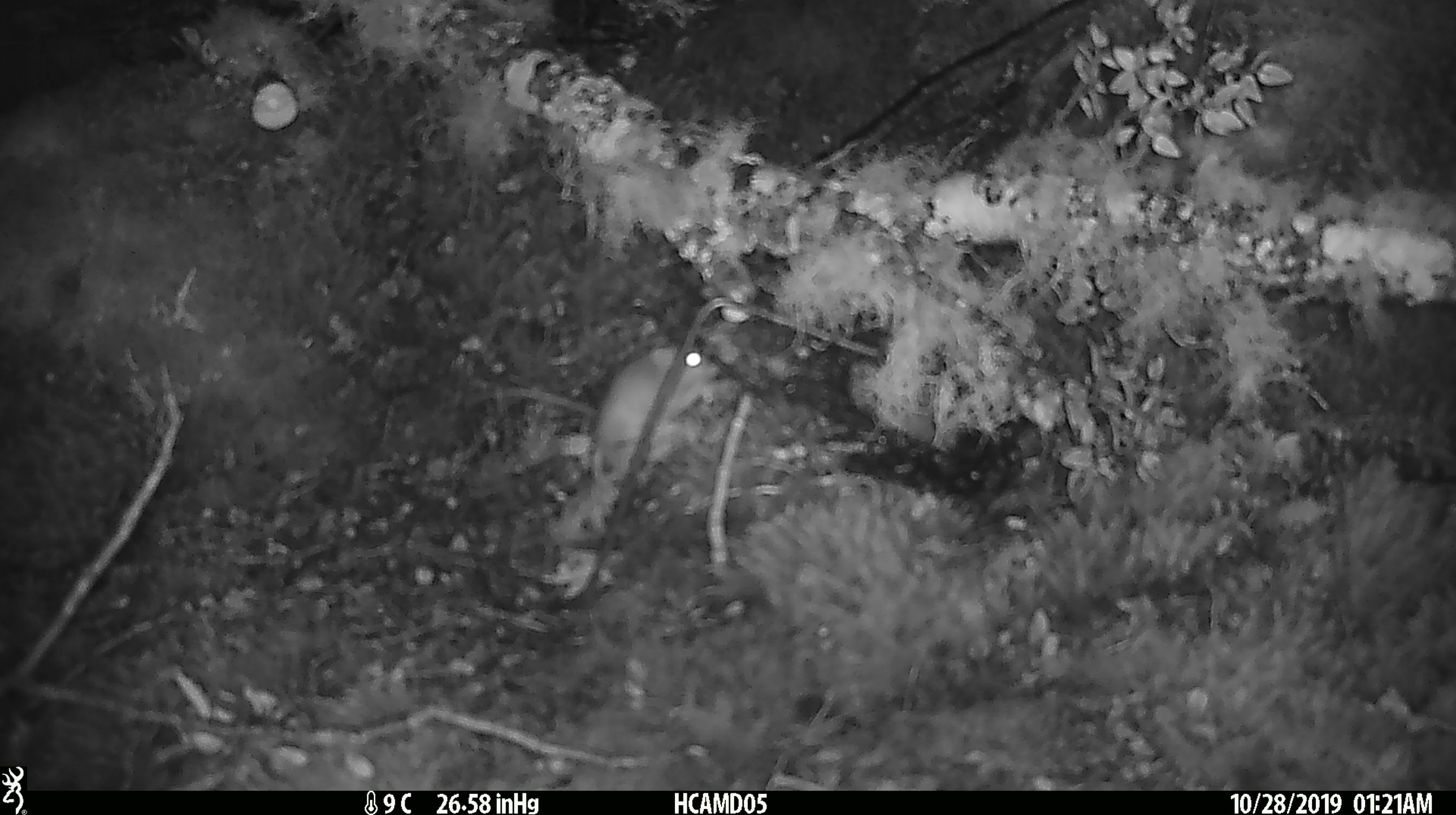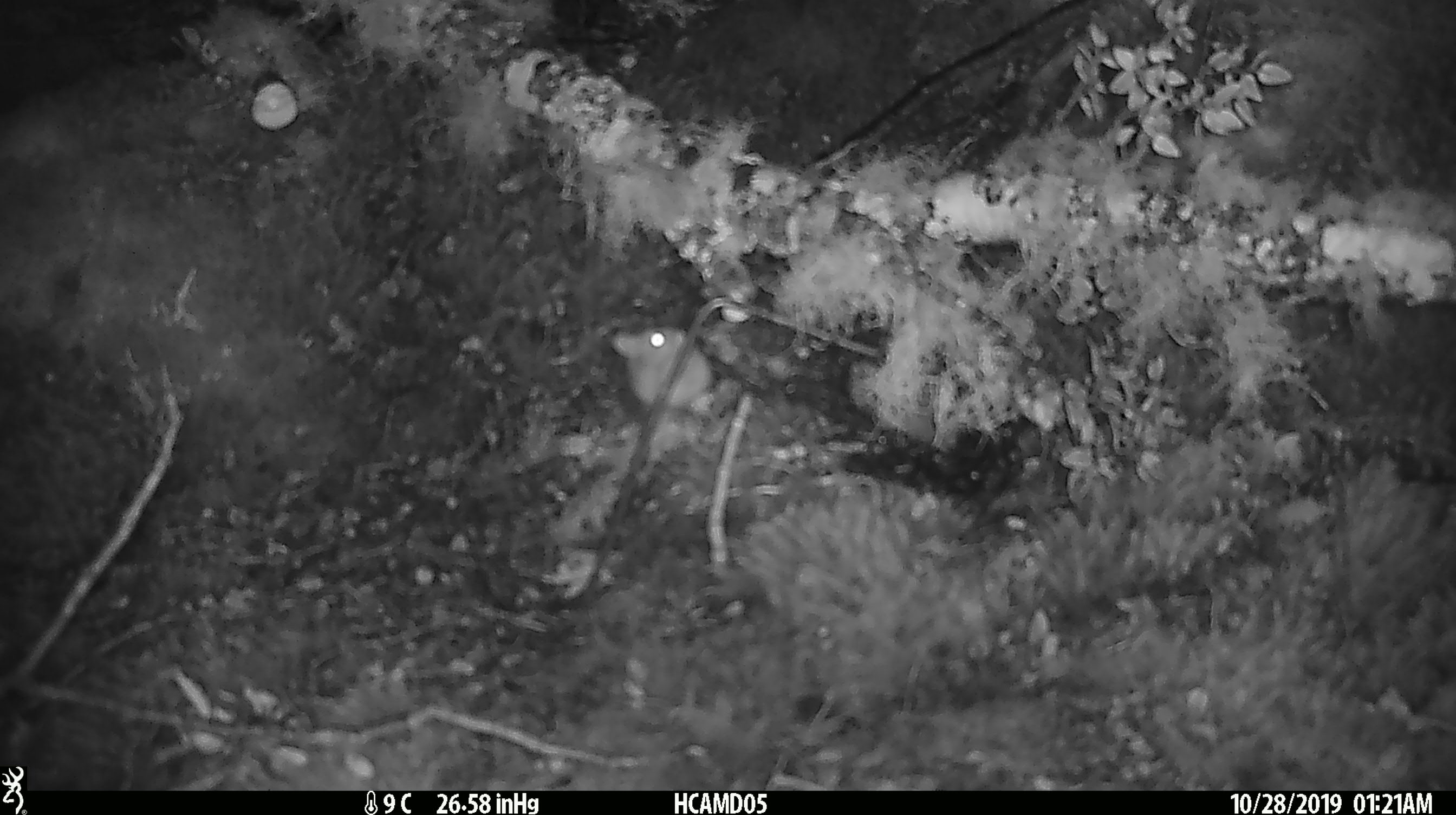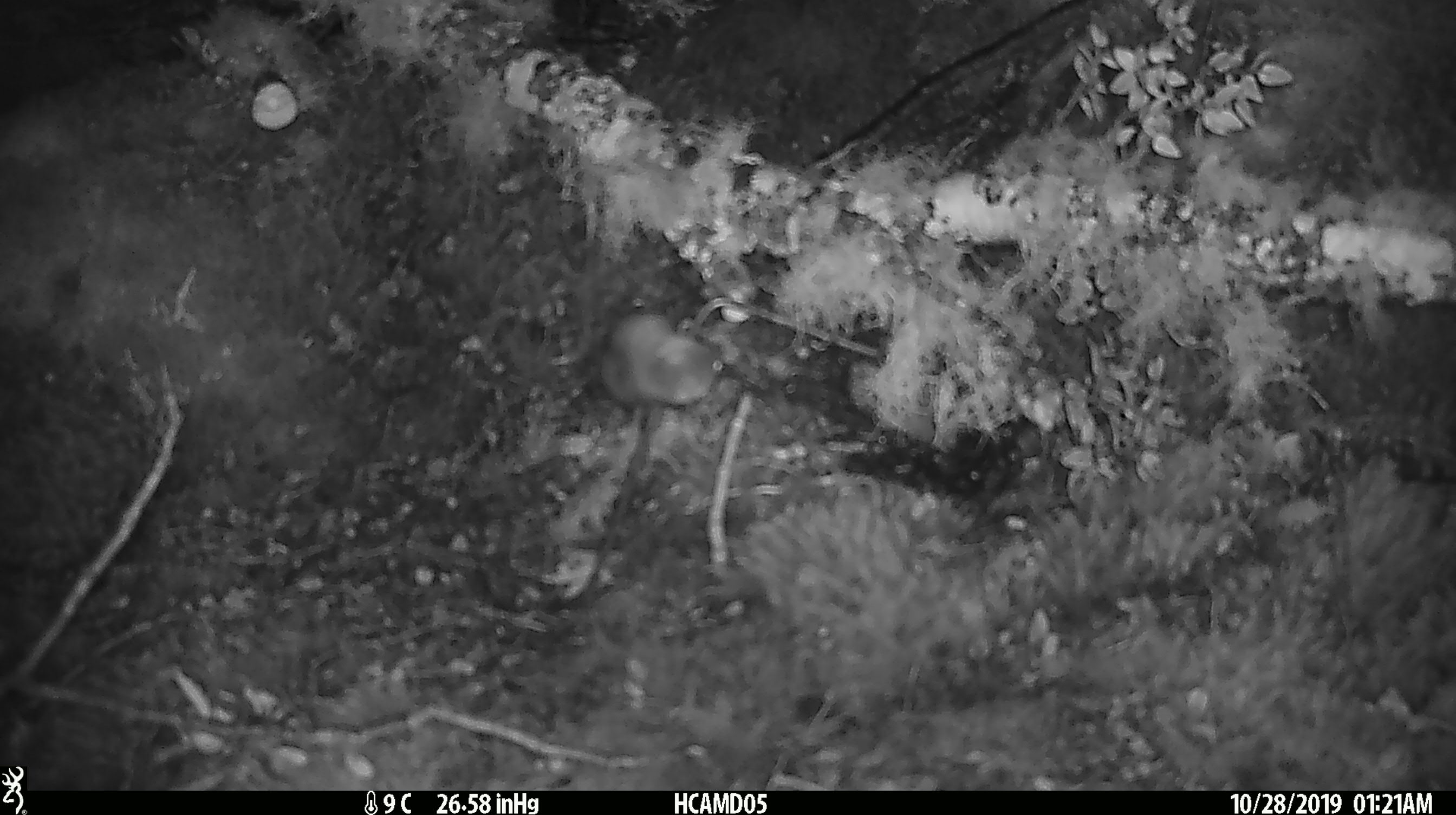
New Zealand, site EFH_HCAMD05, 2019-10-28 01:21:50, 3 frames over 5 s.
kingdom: Animalia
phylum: Chordata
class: Mammalia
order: Rodentia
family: Muridae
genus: Mus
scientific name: Mus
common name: mouse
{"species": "mouse (Mus)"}